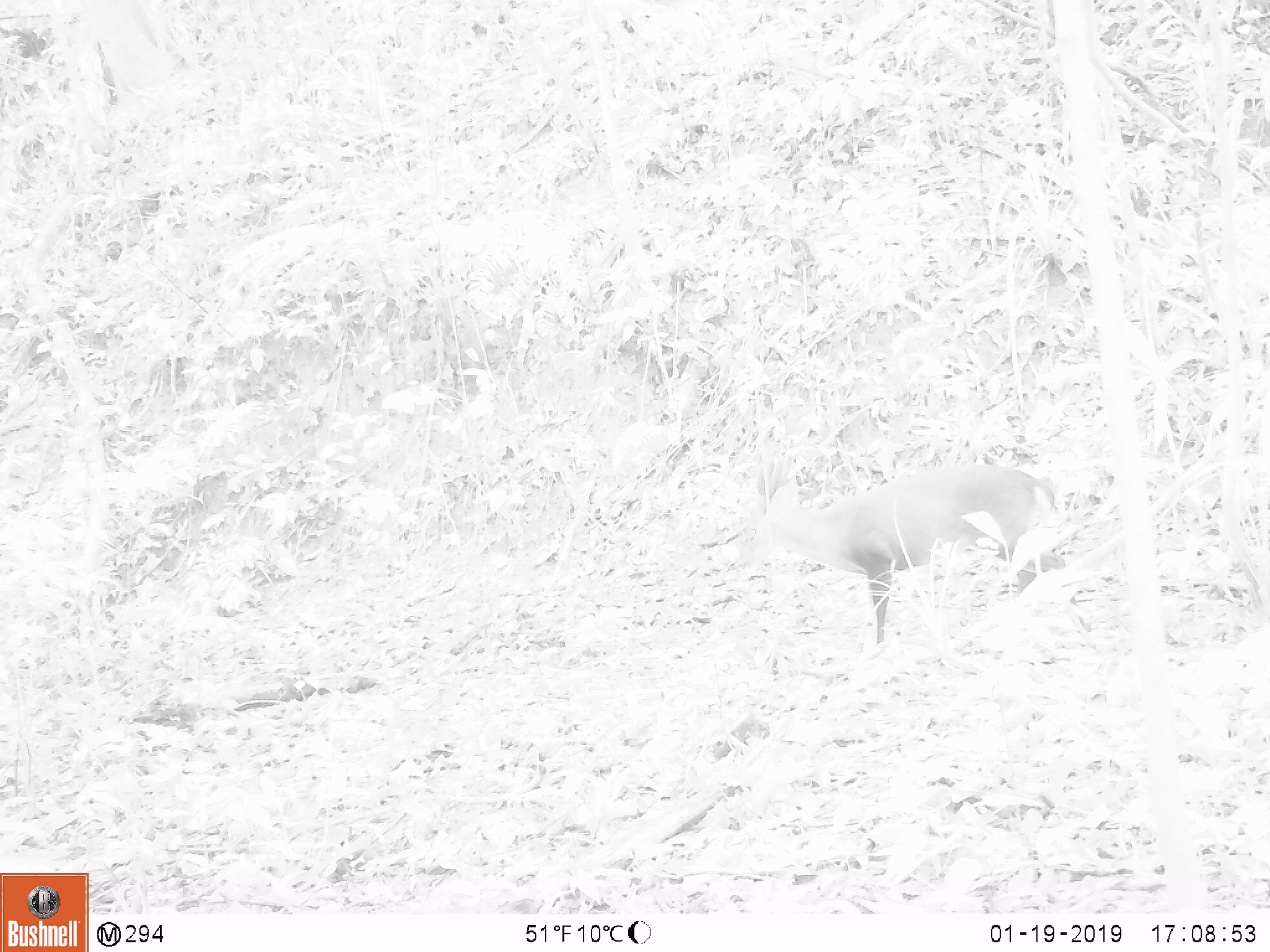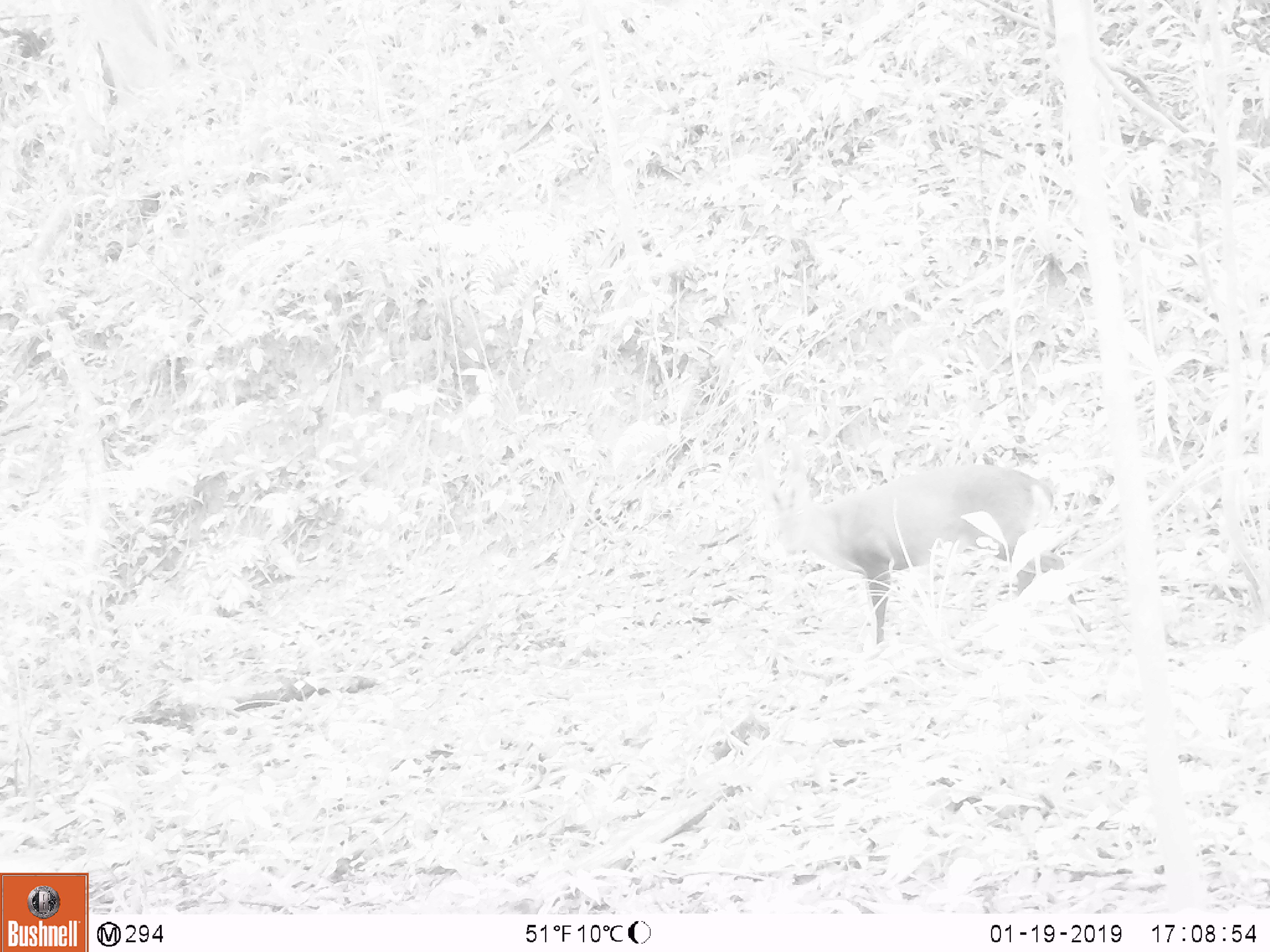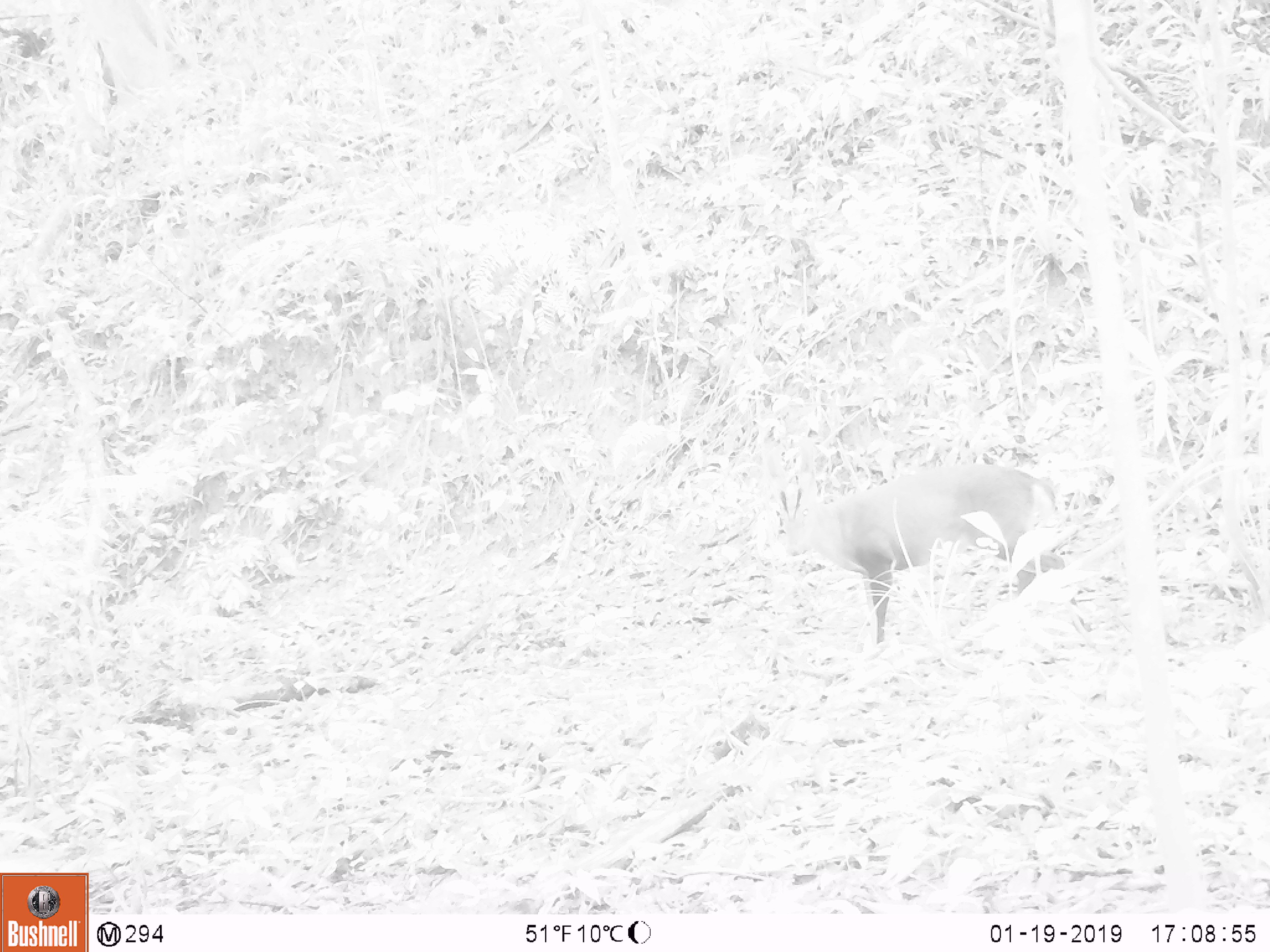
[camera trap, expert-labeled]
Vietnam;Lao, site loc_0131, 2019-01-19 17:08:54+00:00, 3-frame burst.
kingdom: Animalia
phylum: Chordata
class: Mammalia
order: Artiodactyla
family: Cervidae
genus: Muntiacus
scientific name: Muntiacus vuquangensis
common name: large-antlered muntjac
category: large antlered muntjac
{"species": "large antlered muntjac (large-antlered muntjac) (Muntiacus vuquangensis)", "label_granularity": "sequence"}